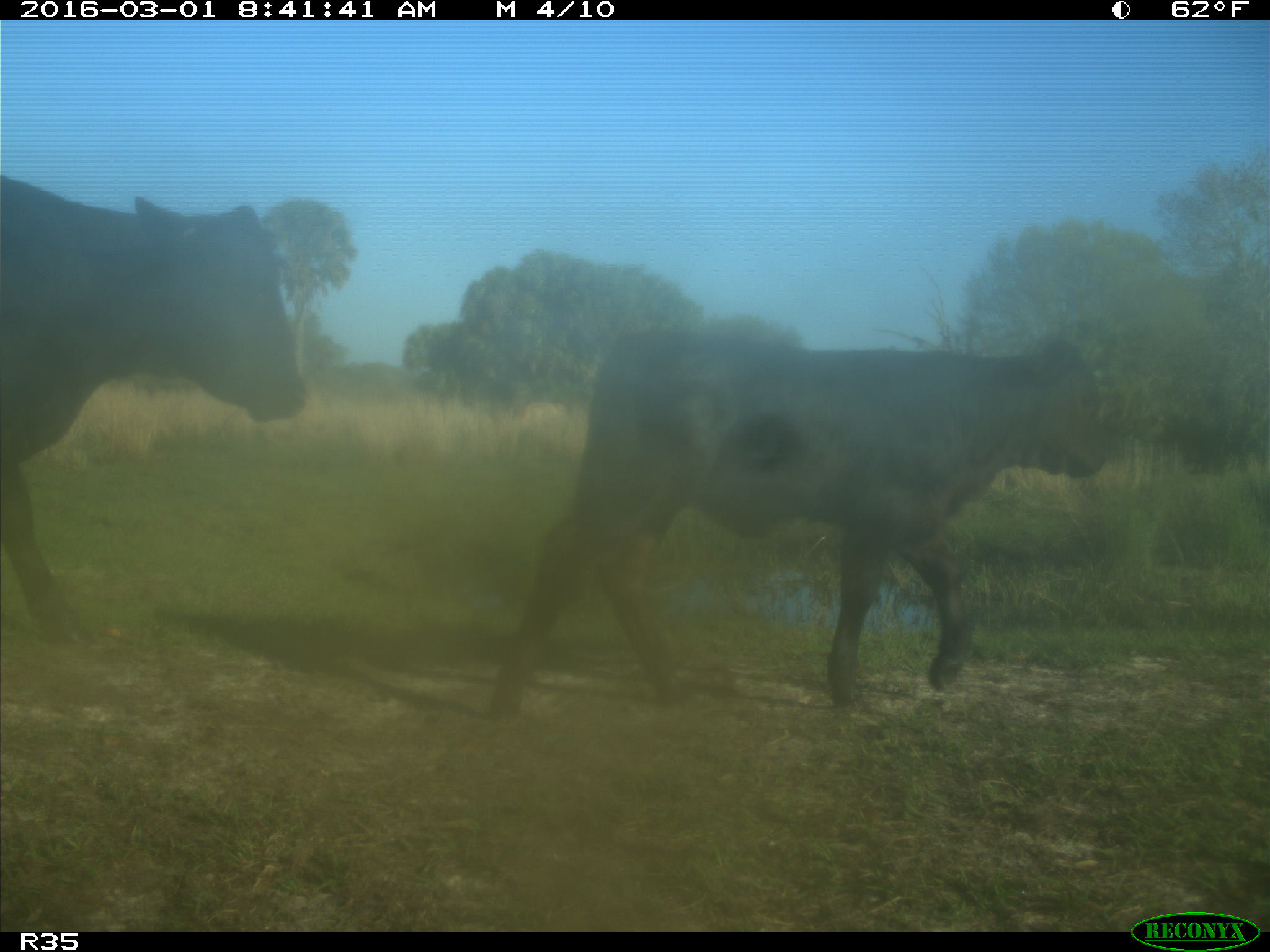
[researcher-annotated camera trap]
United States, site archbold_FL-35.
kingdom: Animalia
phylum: Chordata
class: Mammalia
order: Artiodactyla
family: Bovidae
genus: Bos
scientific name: Bos taurus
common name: domestic cow